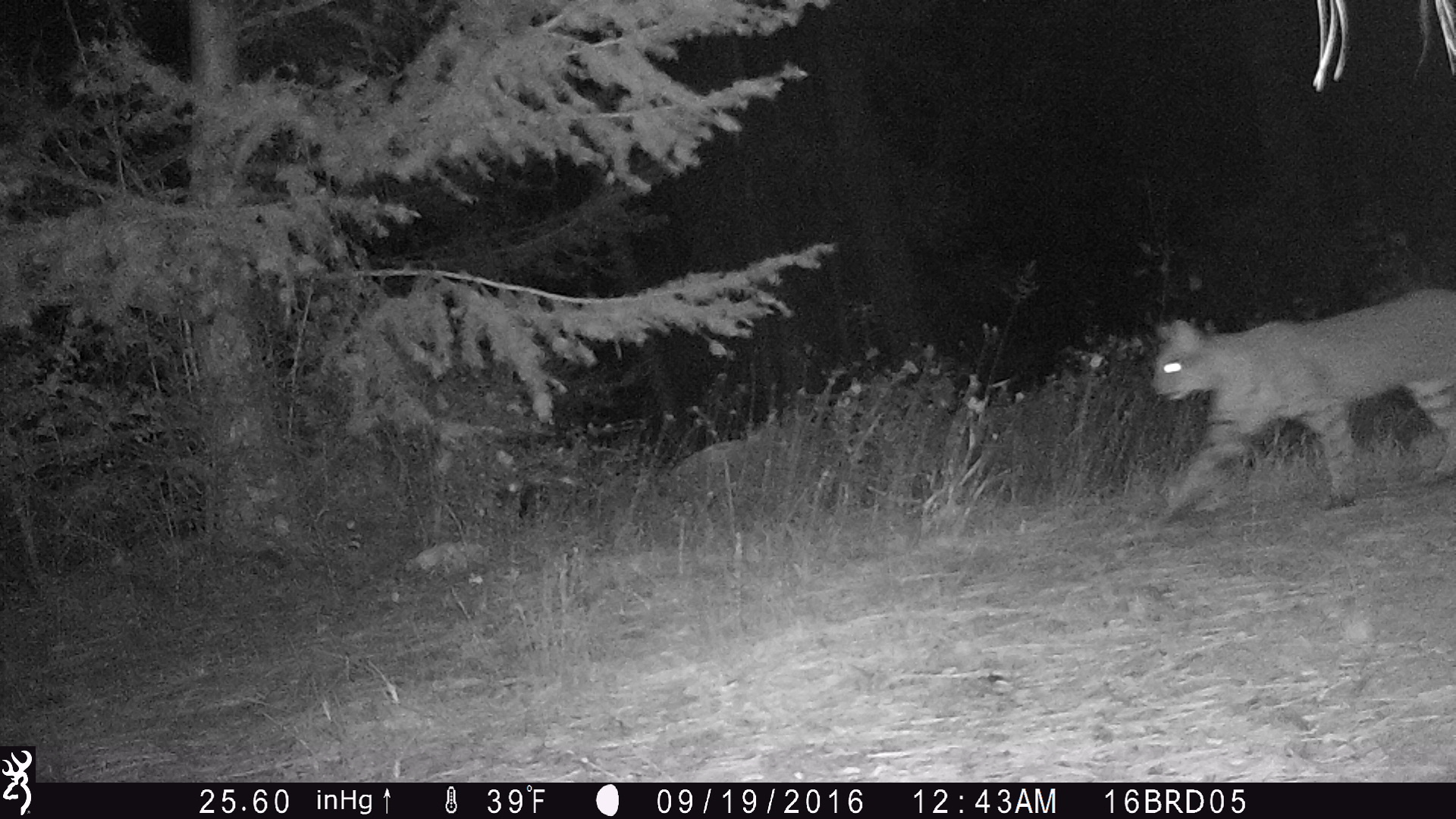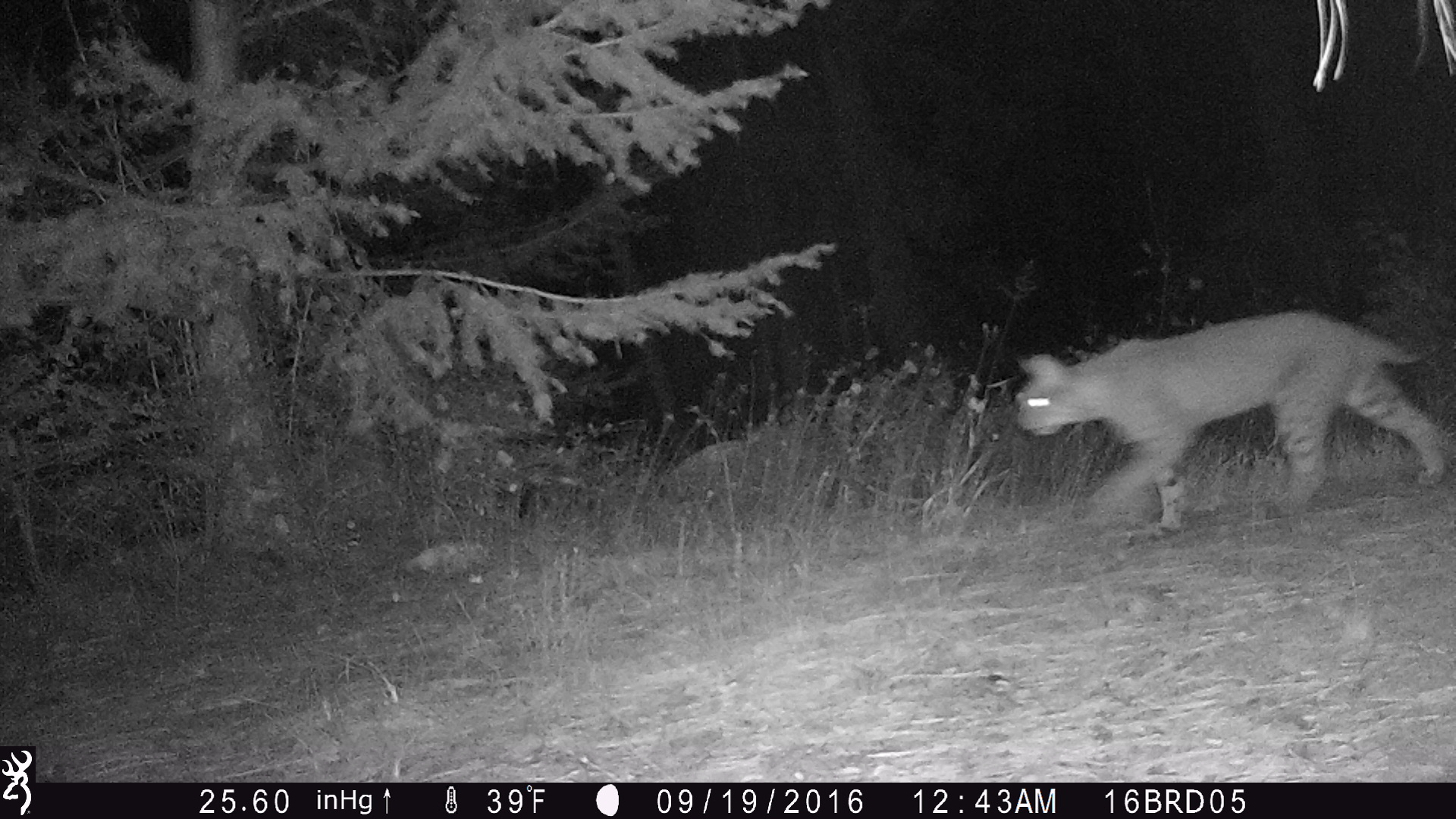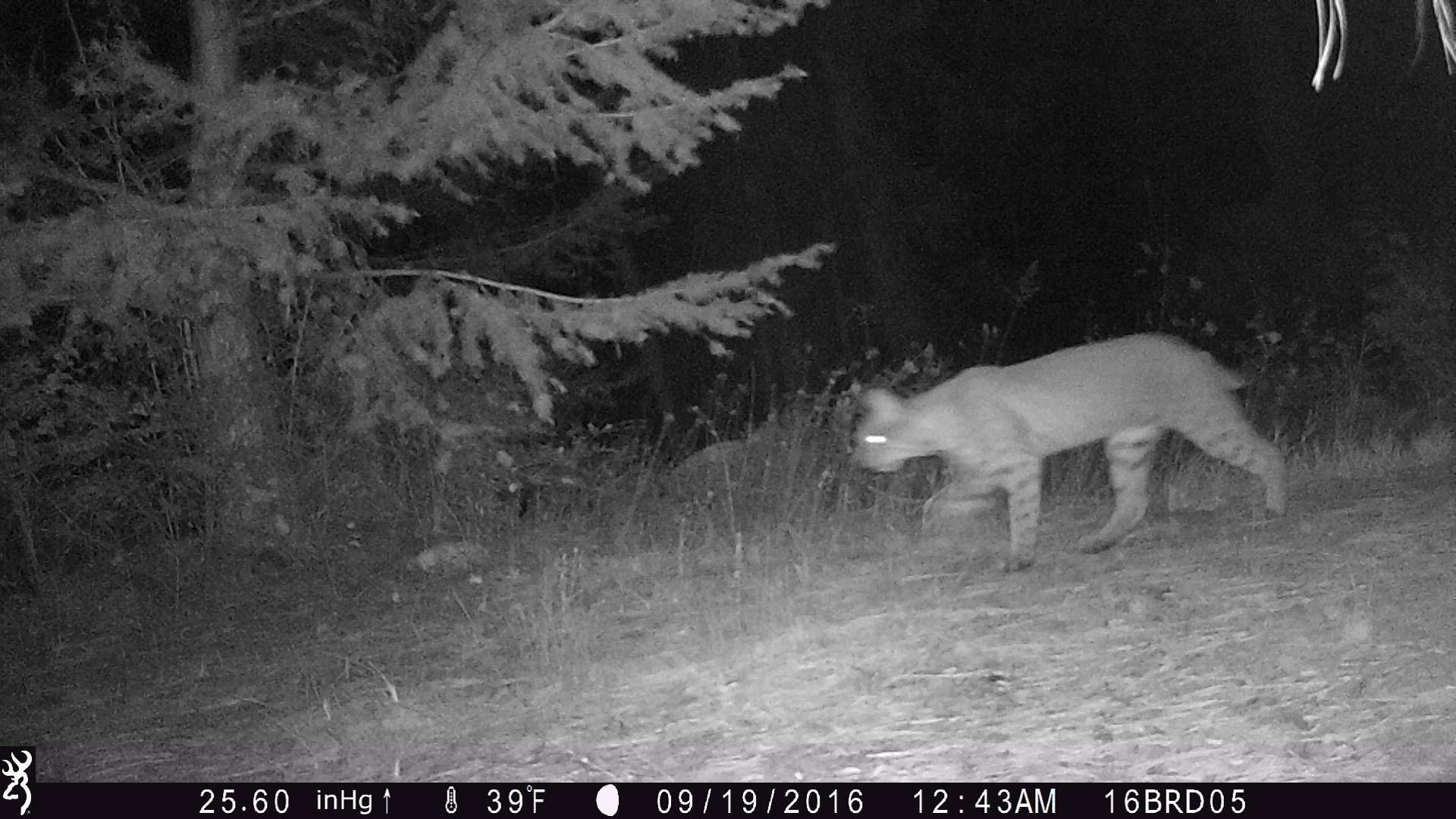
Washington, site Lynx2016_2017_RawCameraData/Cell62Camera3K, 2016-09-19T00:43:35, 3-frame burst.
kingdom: Animalia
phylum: Chordata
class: Mammalia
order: Carnivora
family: Felidae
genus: Lynx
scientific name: Lynx rufus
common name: bobcat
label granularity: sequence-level